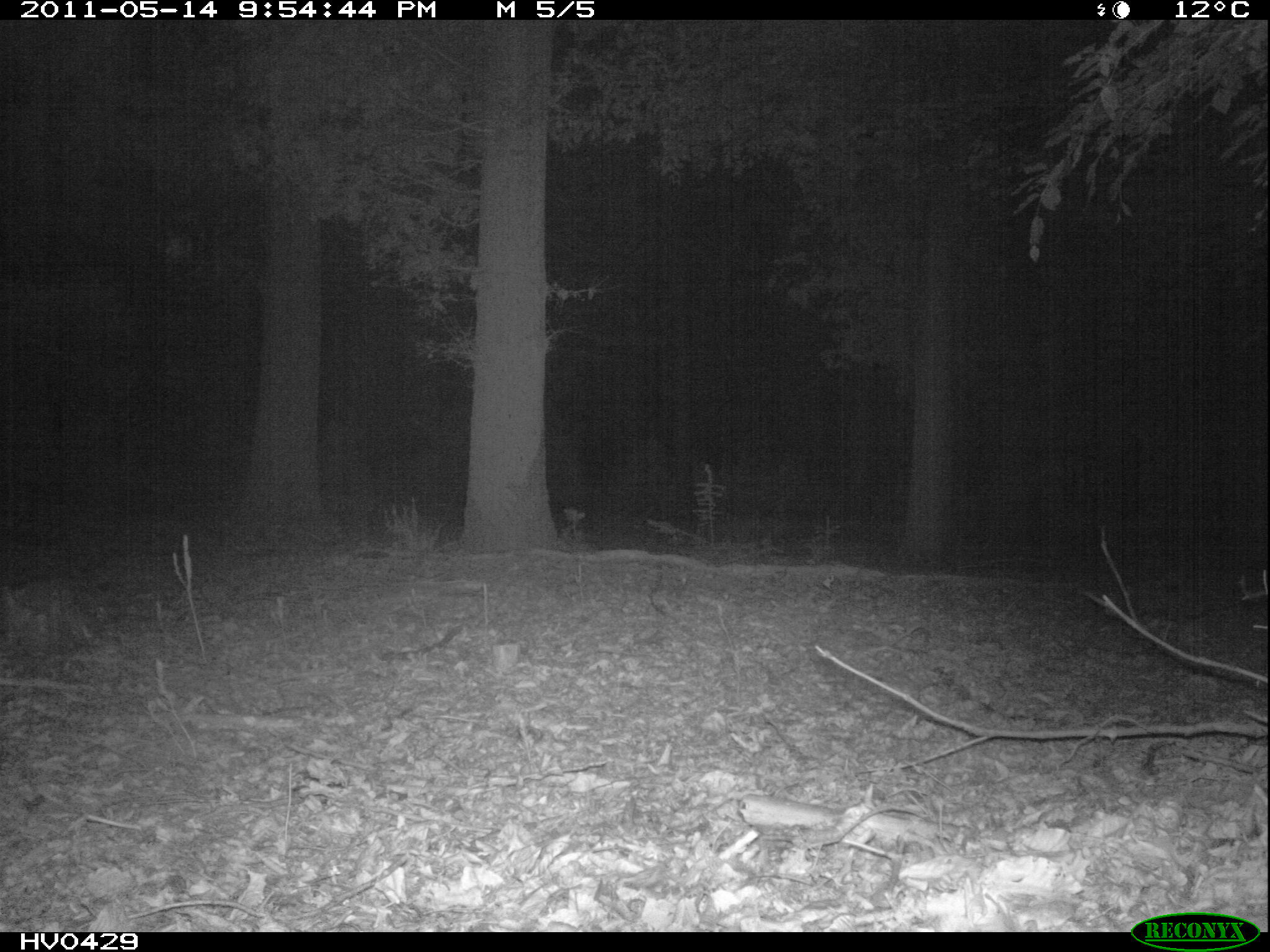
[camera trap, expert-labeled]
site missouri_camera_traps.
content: no animal present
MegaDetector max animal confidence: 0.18